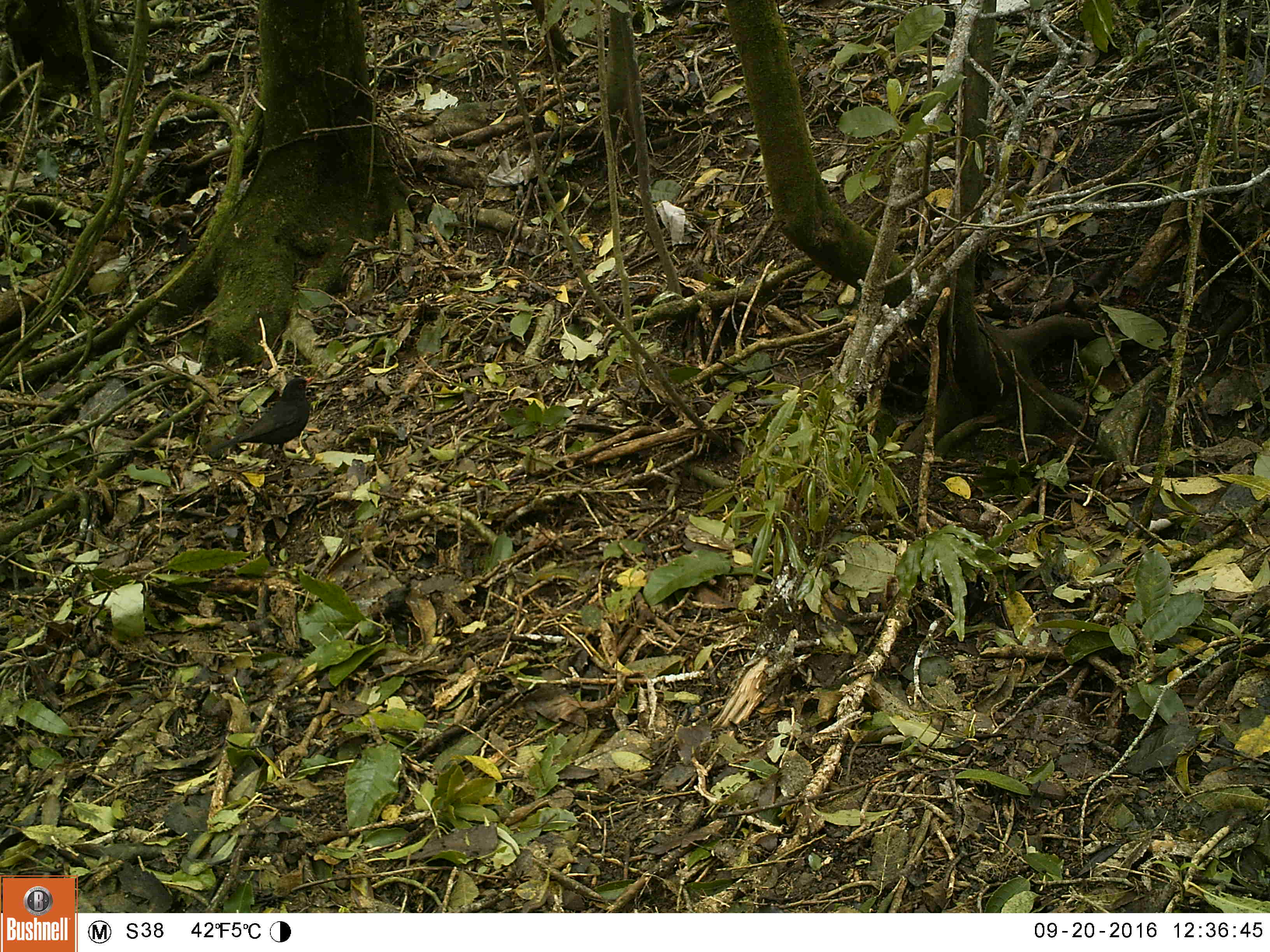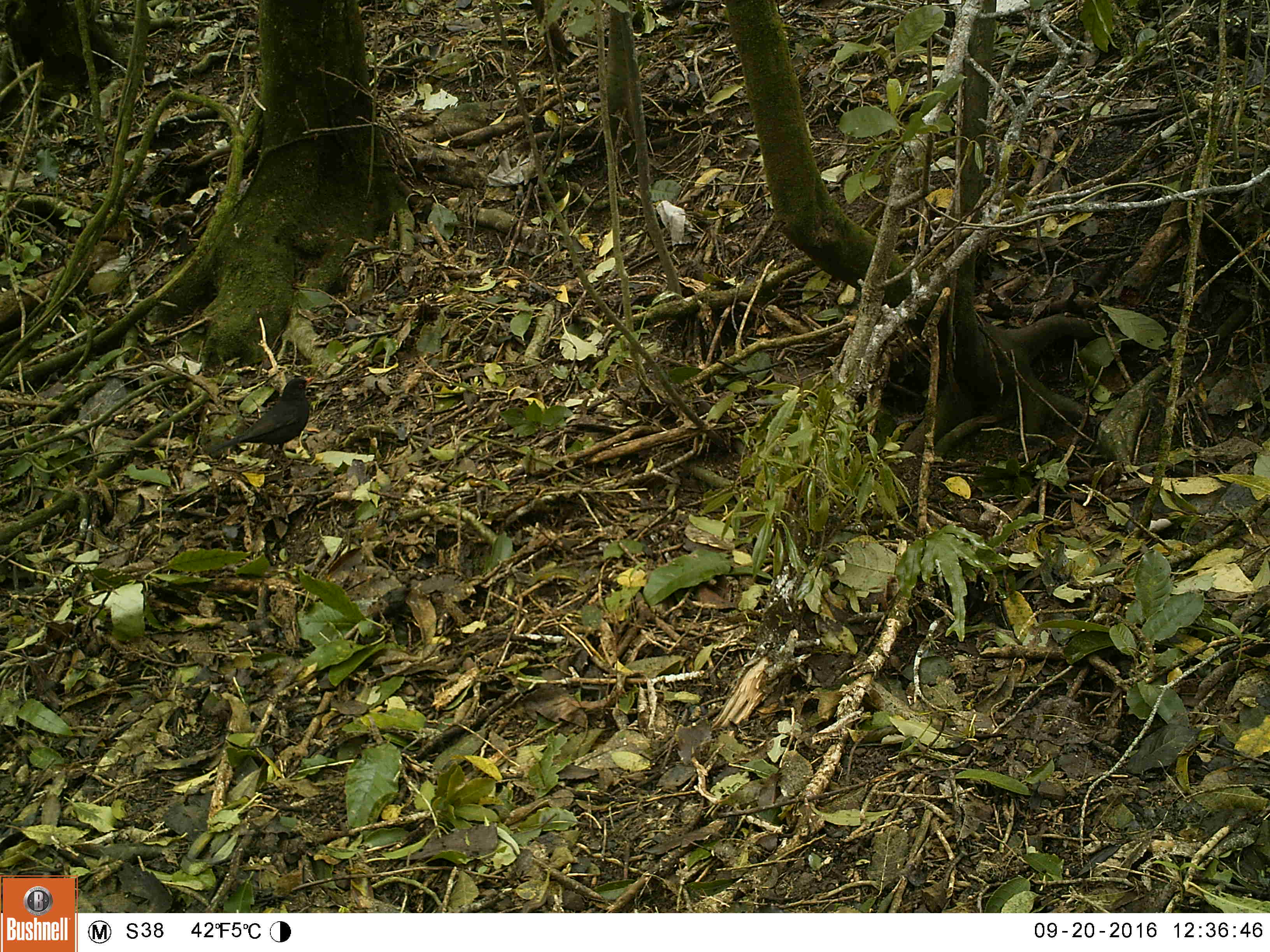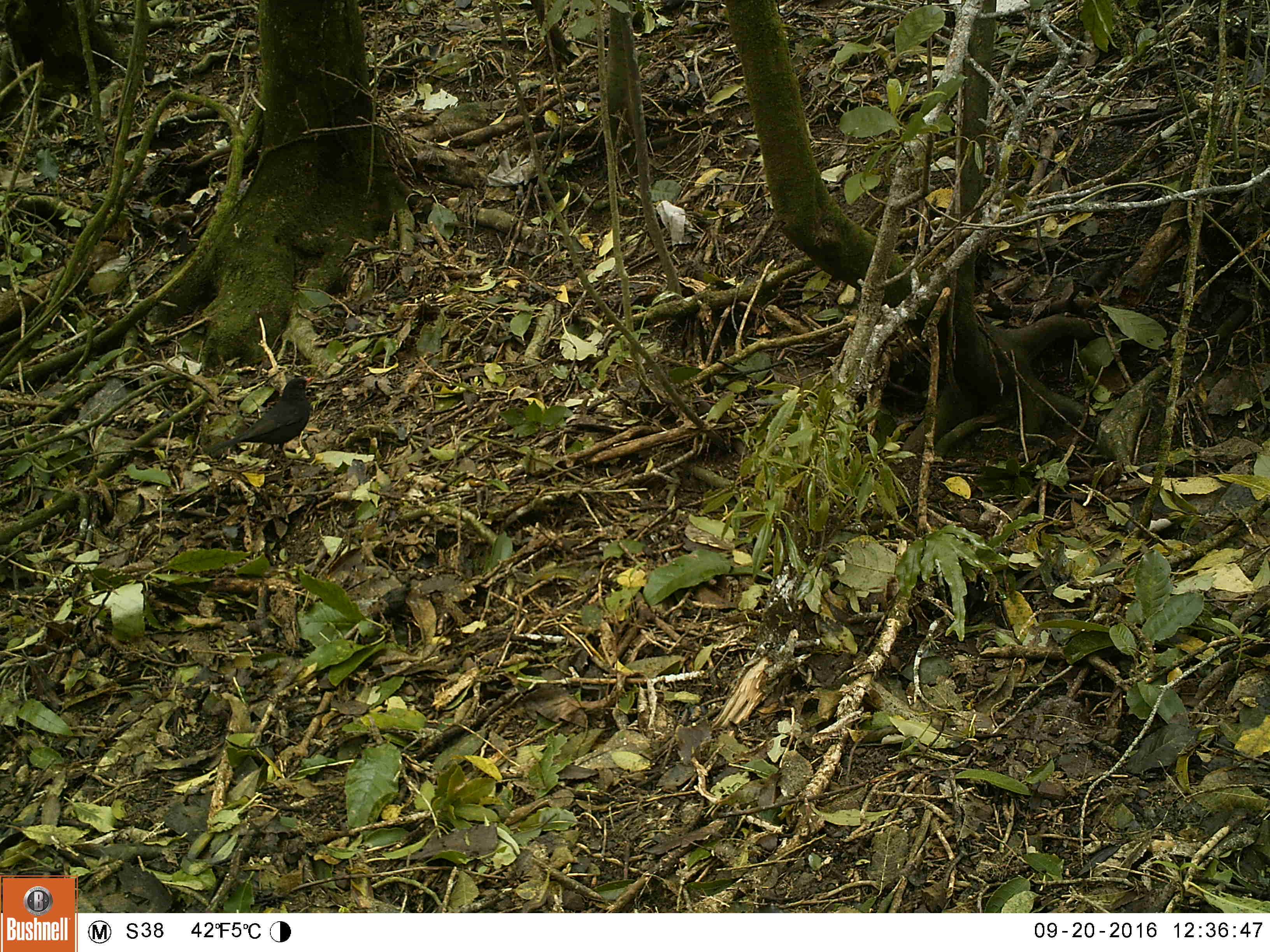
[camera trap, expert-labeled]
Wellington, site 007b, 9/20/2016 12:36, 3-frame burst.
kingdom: Animalia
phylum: Chordata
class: Aves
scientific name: Aves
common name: bird